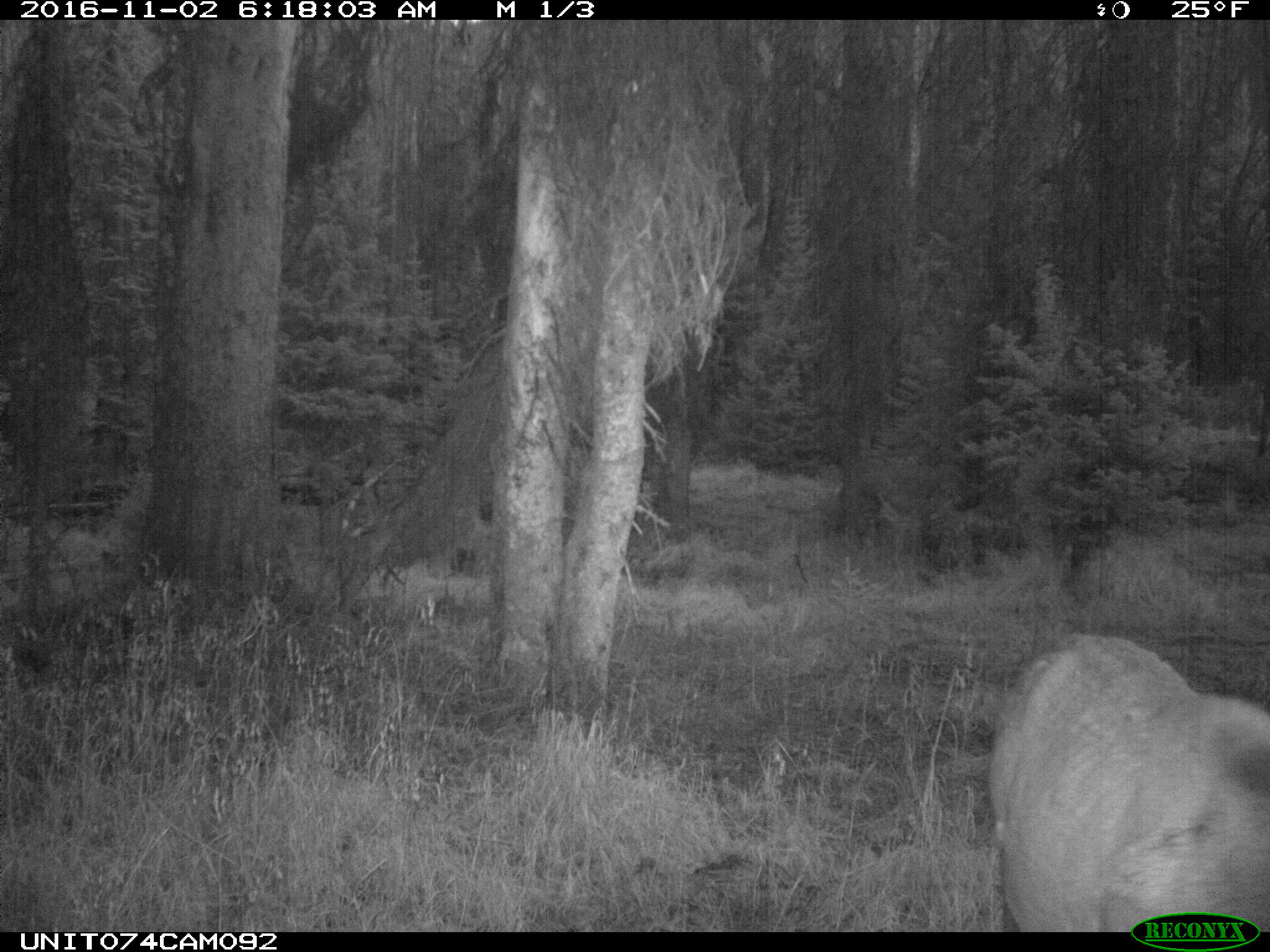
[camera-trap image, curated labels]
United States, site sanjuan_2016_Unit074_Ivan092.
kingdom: Animalia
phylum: Chordata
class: Mammalia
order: Artiodactyla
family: Cervidae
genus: Cervus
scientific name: Cervus elaphus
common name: red deer